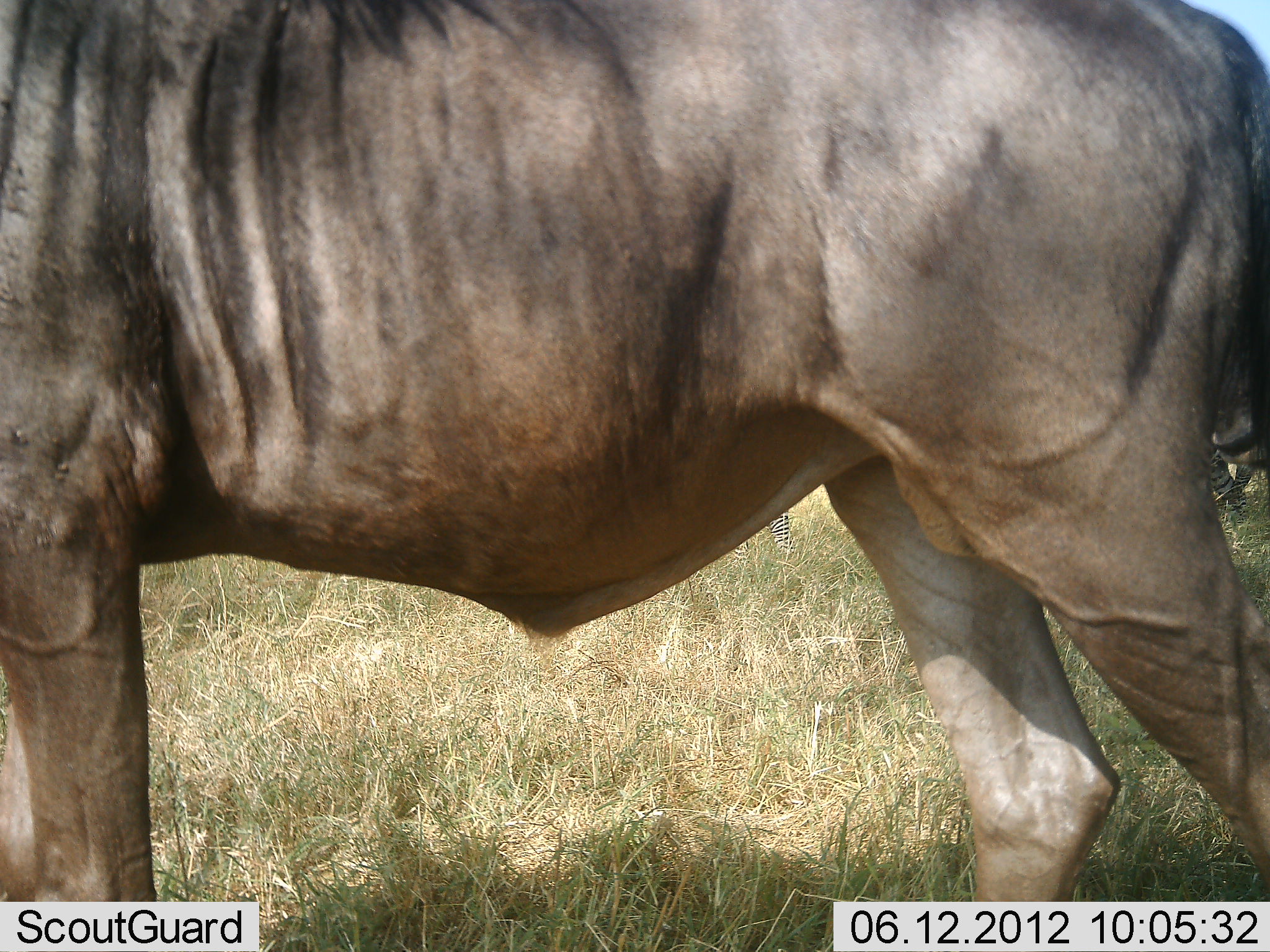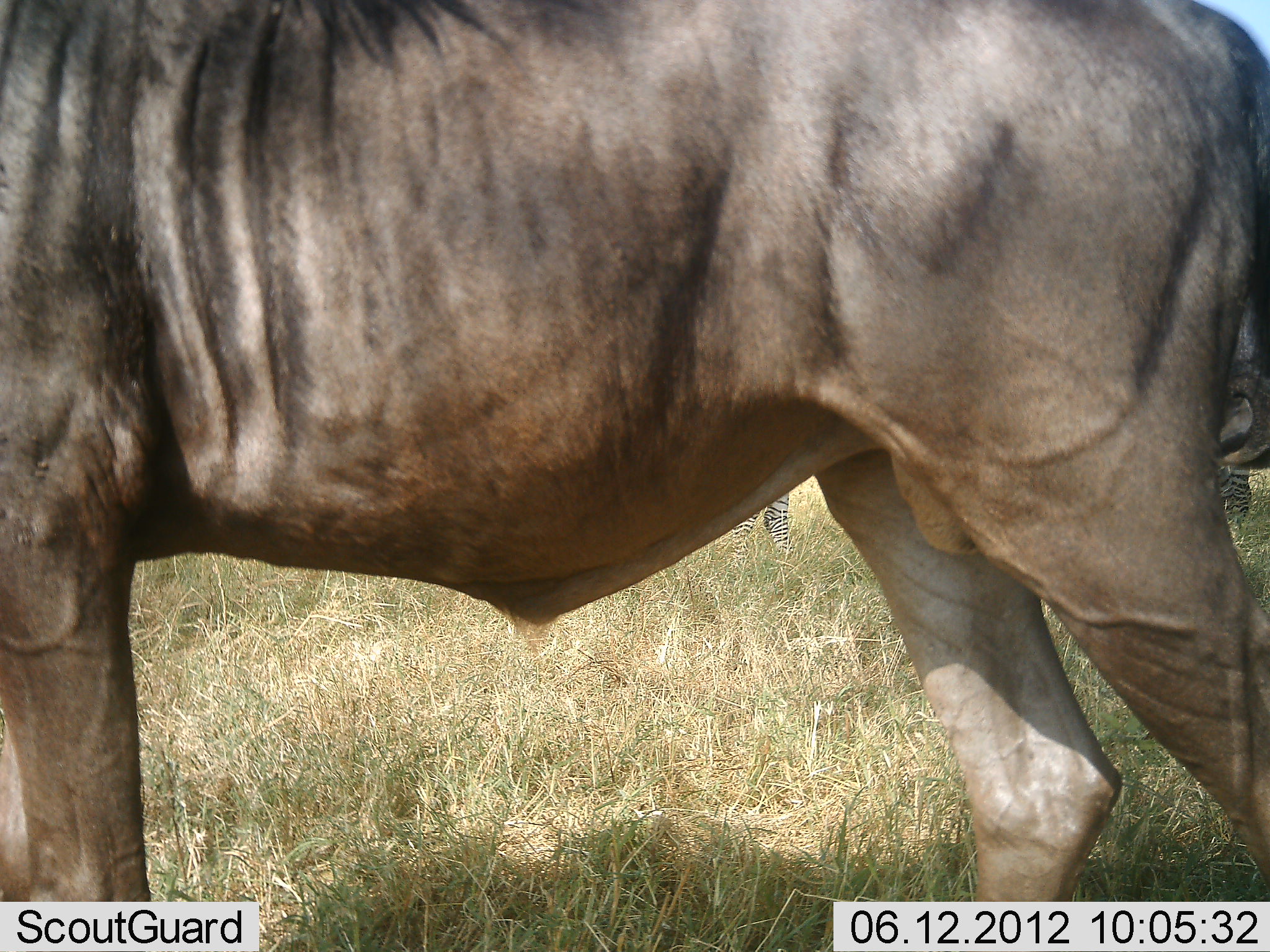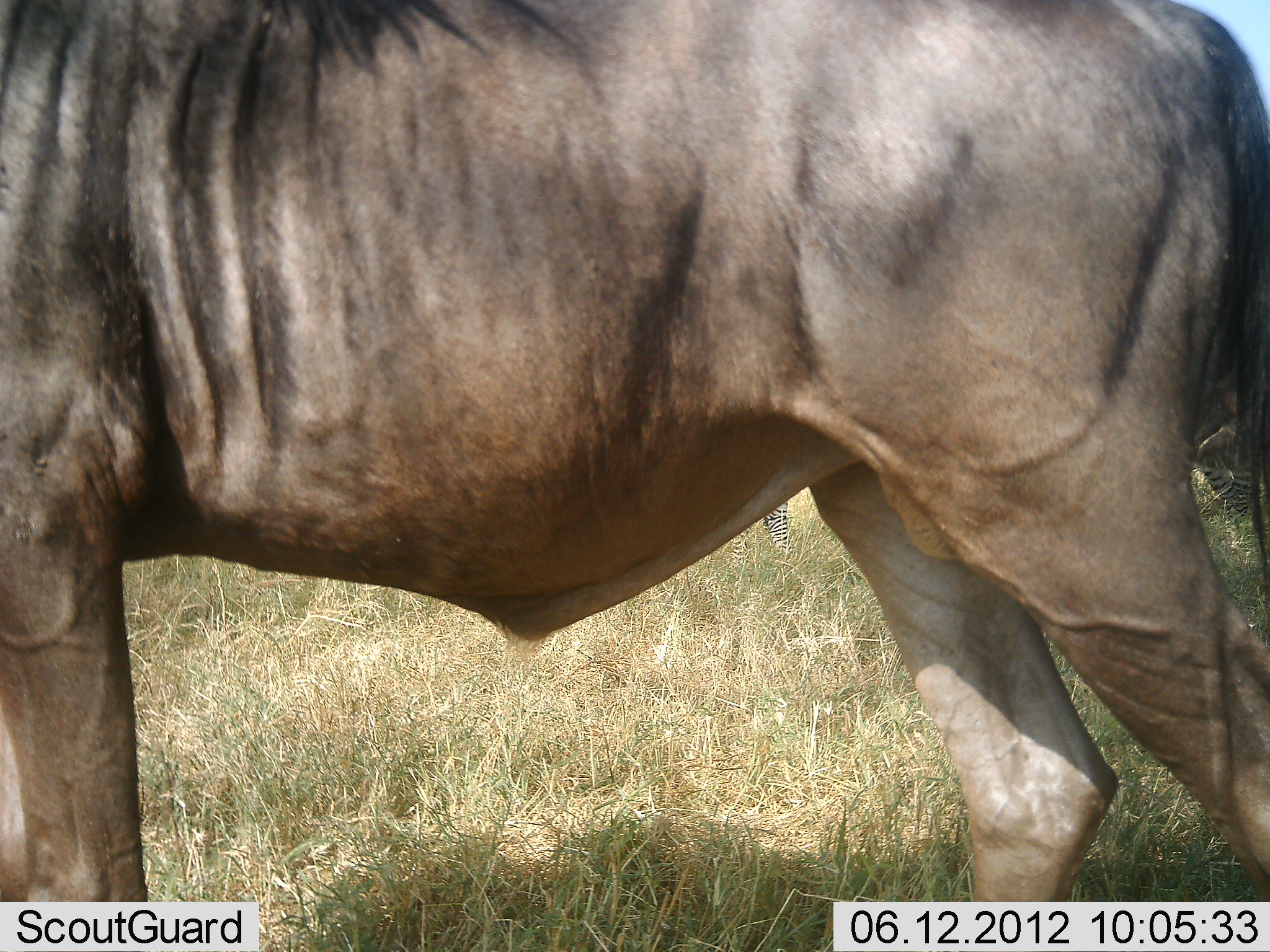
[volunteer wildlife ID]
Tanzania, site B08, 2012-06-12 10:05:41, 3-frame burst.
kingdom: Animalia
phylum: Chordata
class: Mammalia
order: Artiodactyla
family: Bovidae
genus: Connochaetes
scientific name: Connochaetes taurinus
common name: blue wildebeest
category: wildebeest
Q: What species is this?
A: Wildebeest (blue wildebeest) (Connochaetes taurinus).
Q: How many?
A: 1.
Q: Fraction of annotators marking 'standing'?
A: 100%.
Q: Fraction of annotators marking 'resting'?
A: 0%.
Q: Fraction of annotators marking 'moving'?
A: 0%.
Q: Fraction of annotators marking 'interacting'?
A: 0%.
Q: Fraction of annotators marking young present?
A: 0%.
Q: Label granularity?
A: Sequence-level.